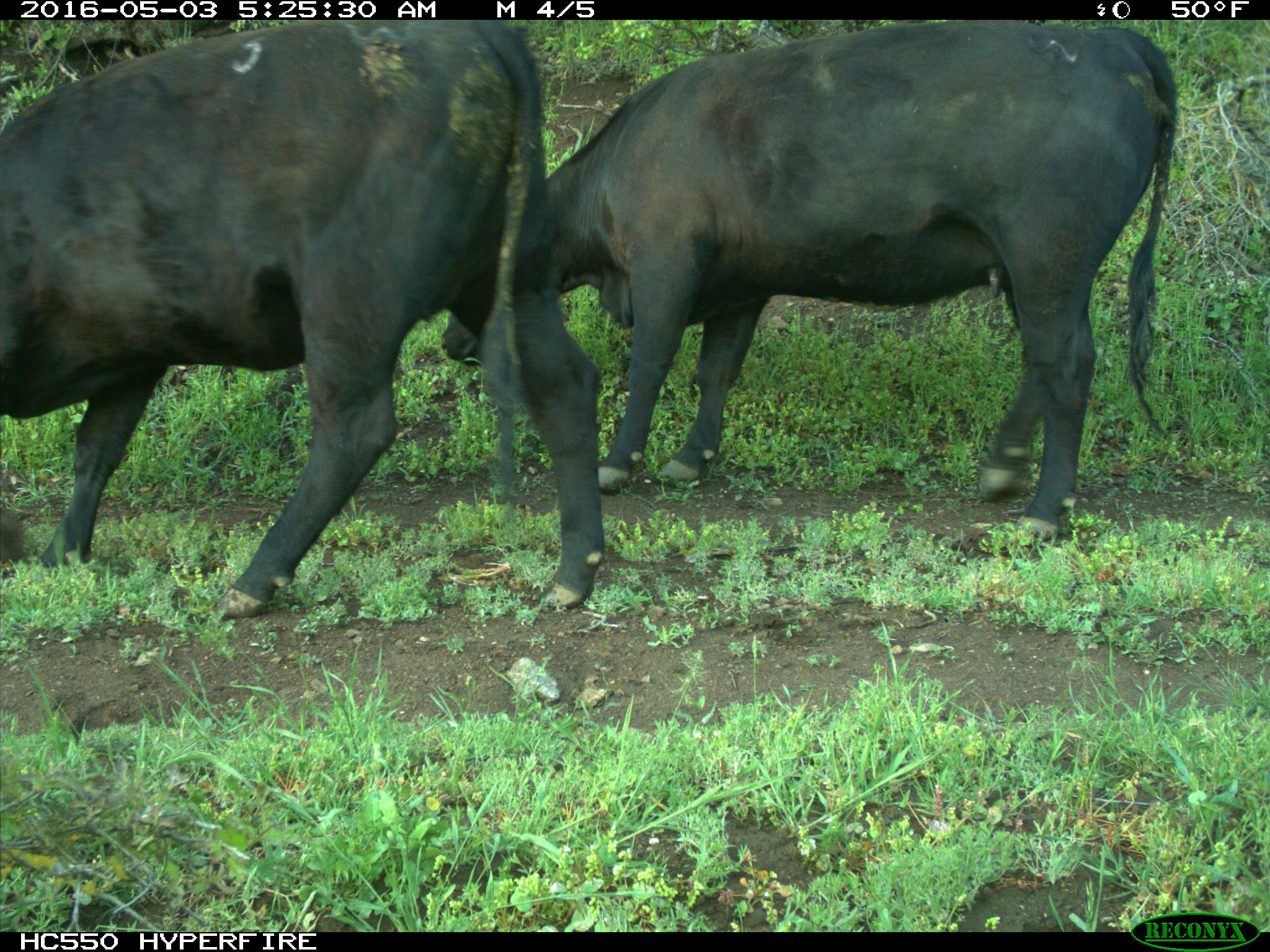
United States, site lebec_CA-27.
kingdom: Animalia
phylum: Chordata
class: Mammalia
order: Artiodactyla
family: Bovidae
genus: Bos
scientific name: Bos taurus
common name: domestic cow